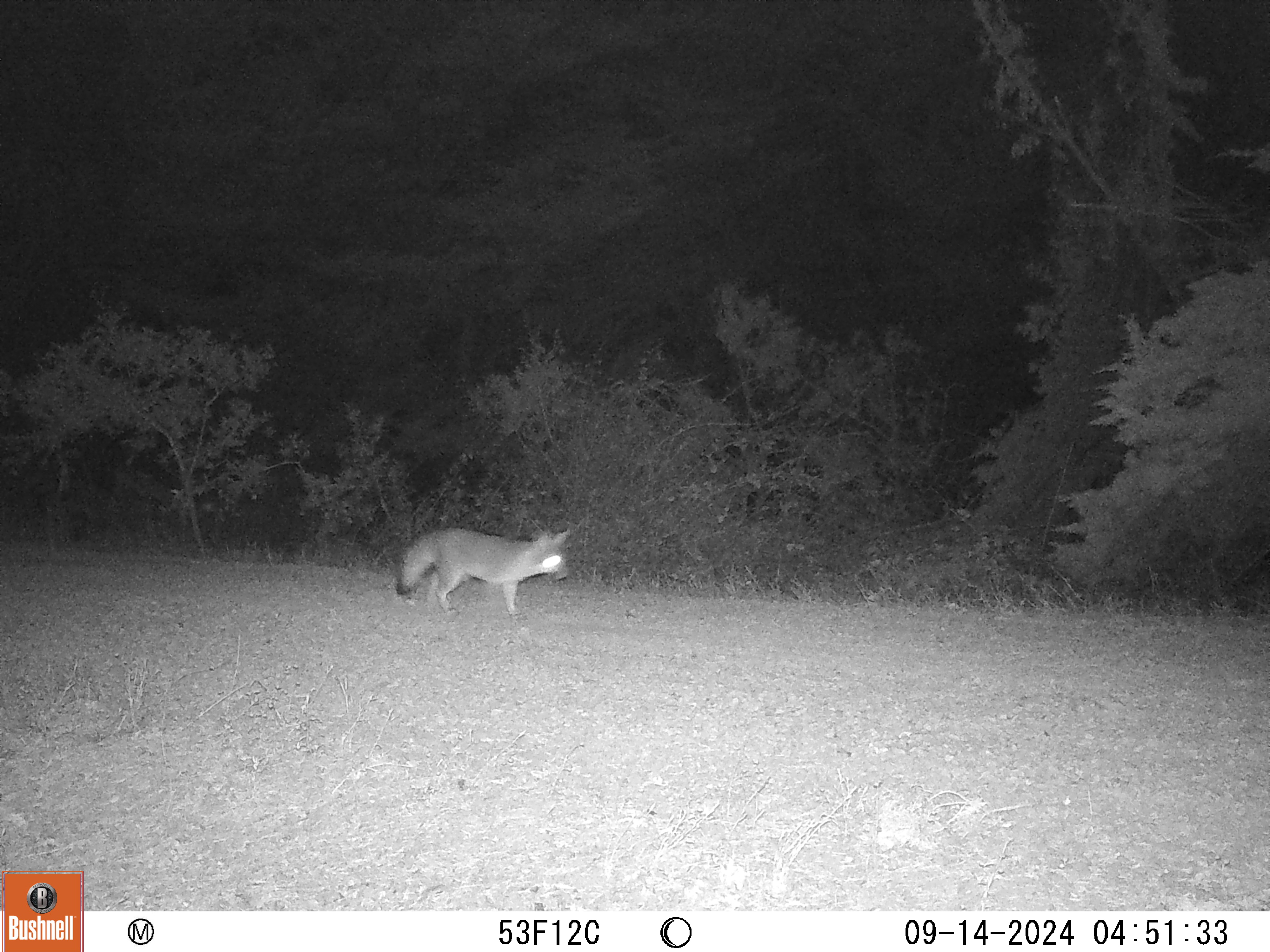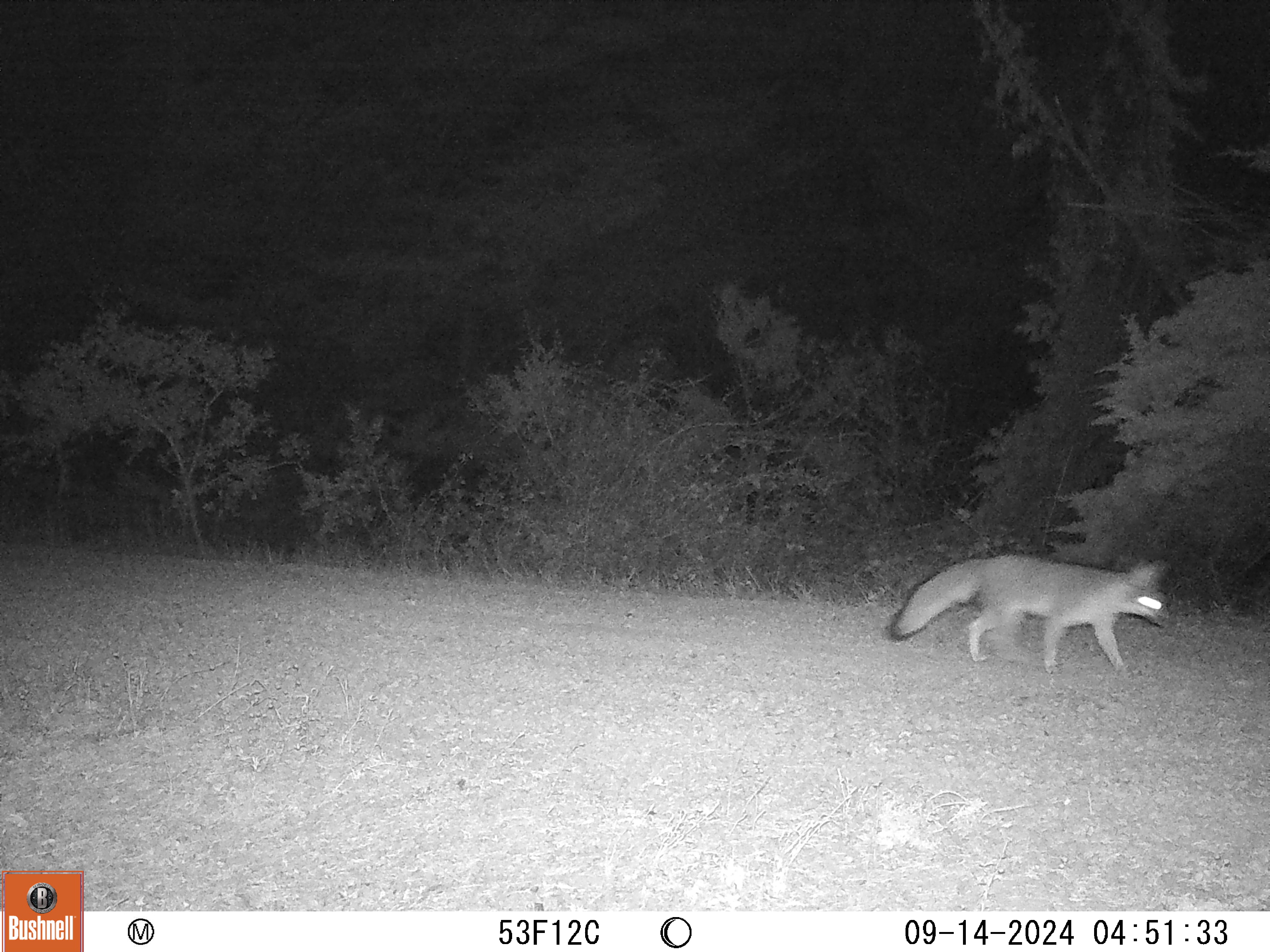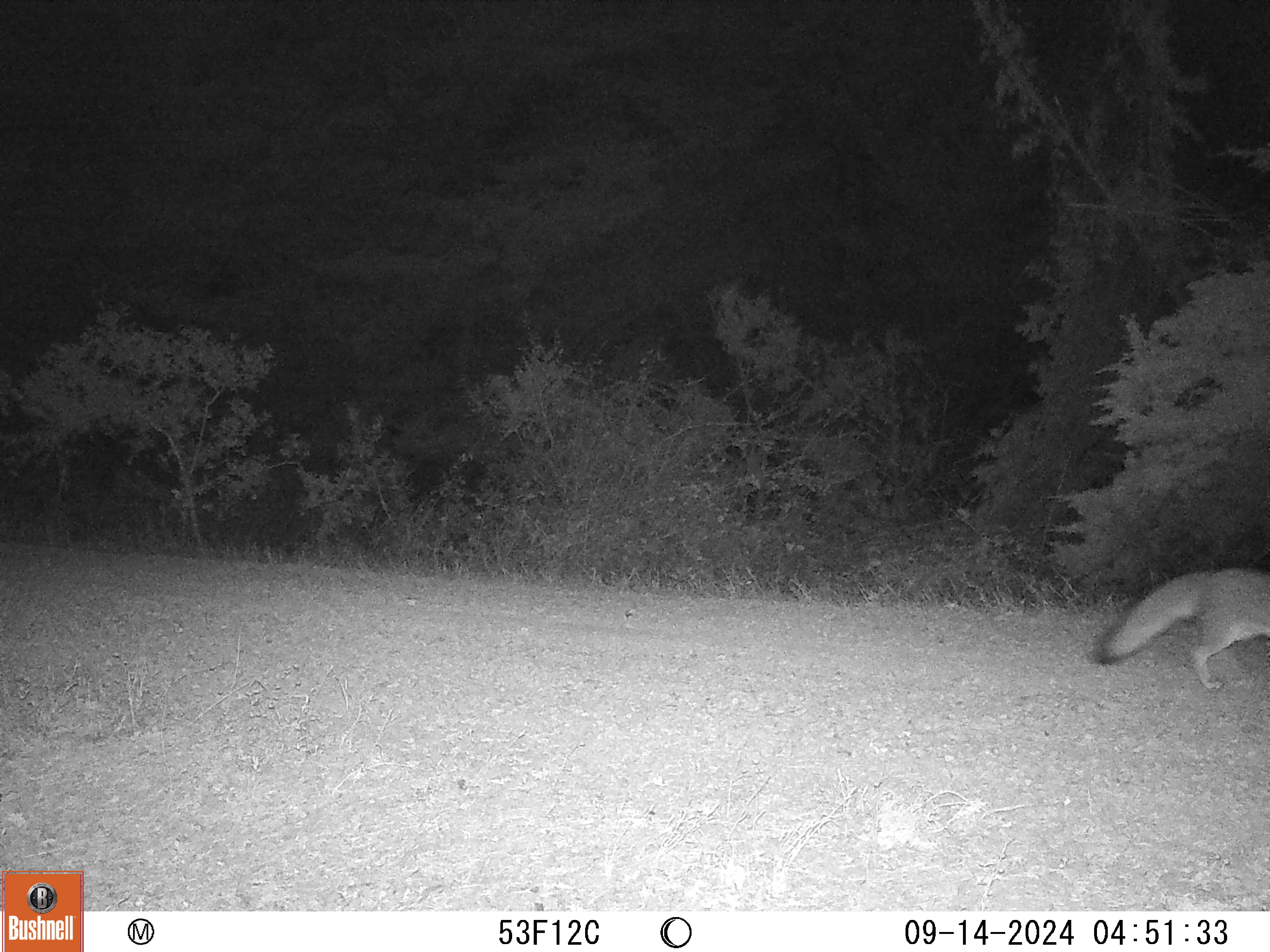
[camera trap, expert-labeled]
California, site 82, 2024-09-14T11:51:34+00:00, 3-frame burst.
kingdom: Animalia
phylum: Chordata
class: Mammalia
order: Carnivora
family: Canidae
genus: Urocyon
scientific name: Urocyon cinereoargenteus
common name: gray fox